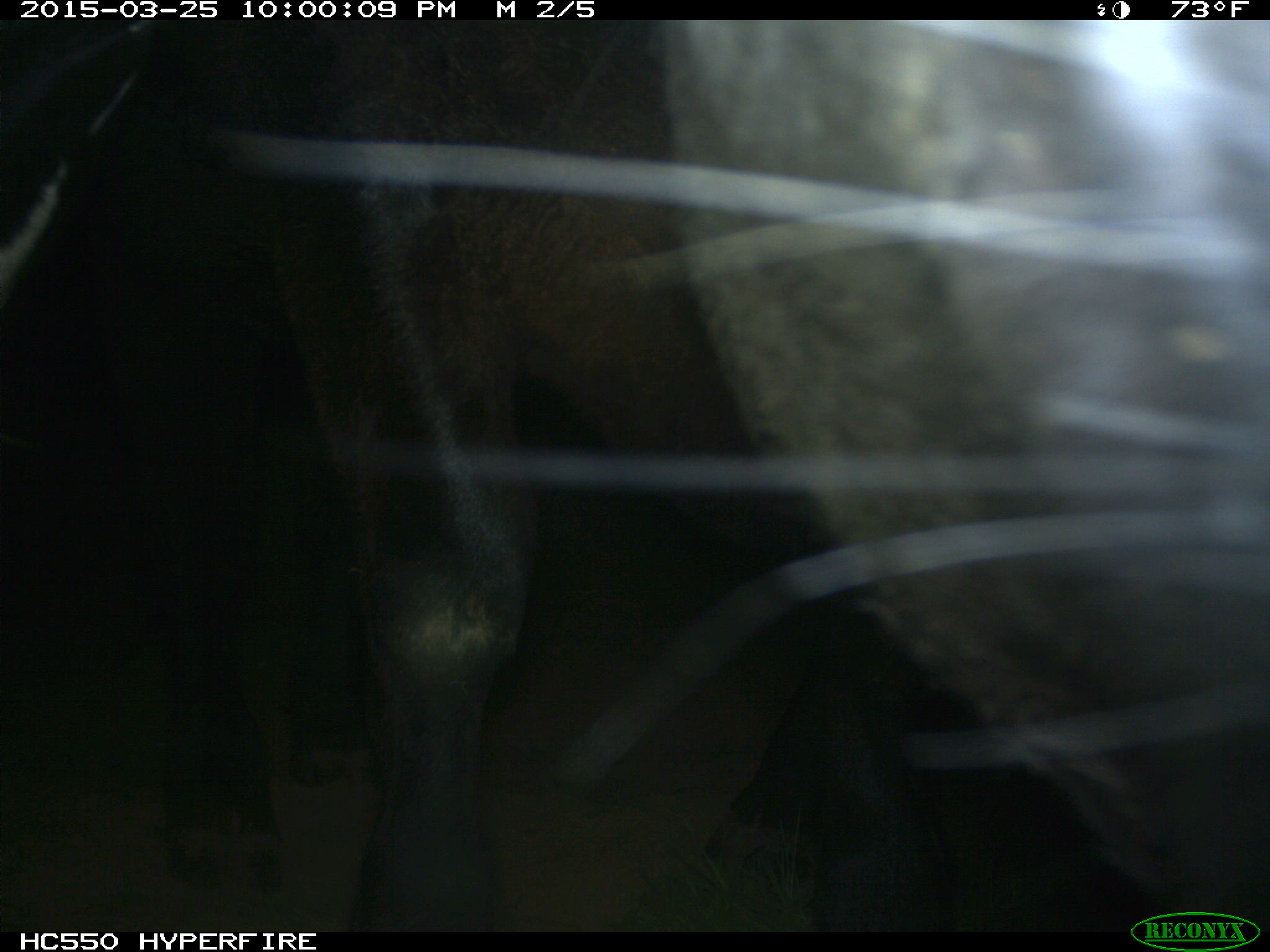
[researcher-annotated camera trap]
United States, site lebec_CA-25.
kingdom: Animalia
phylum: Chordata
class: Mammalia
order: Artiodactyla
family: Bovidae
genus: Bos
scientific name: Bos taurus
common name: domestic cow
Bos taurus (domestic cow).